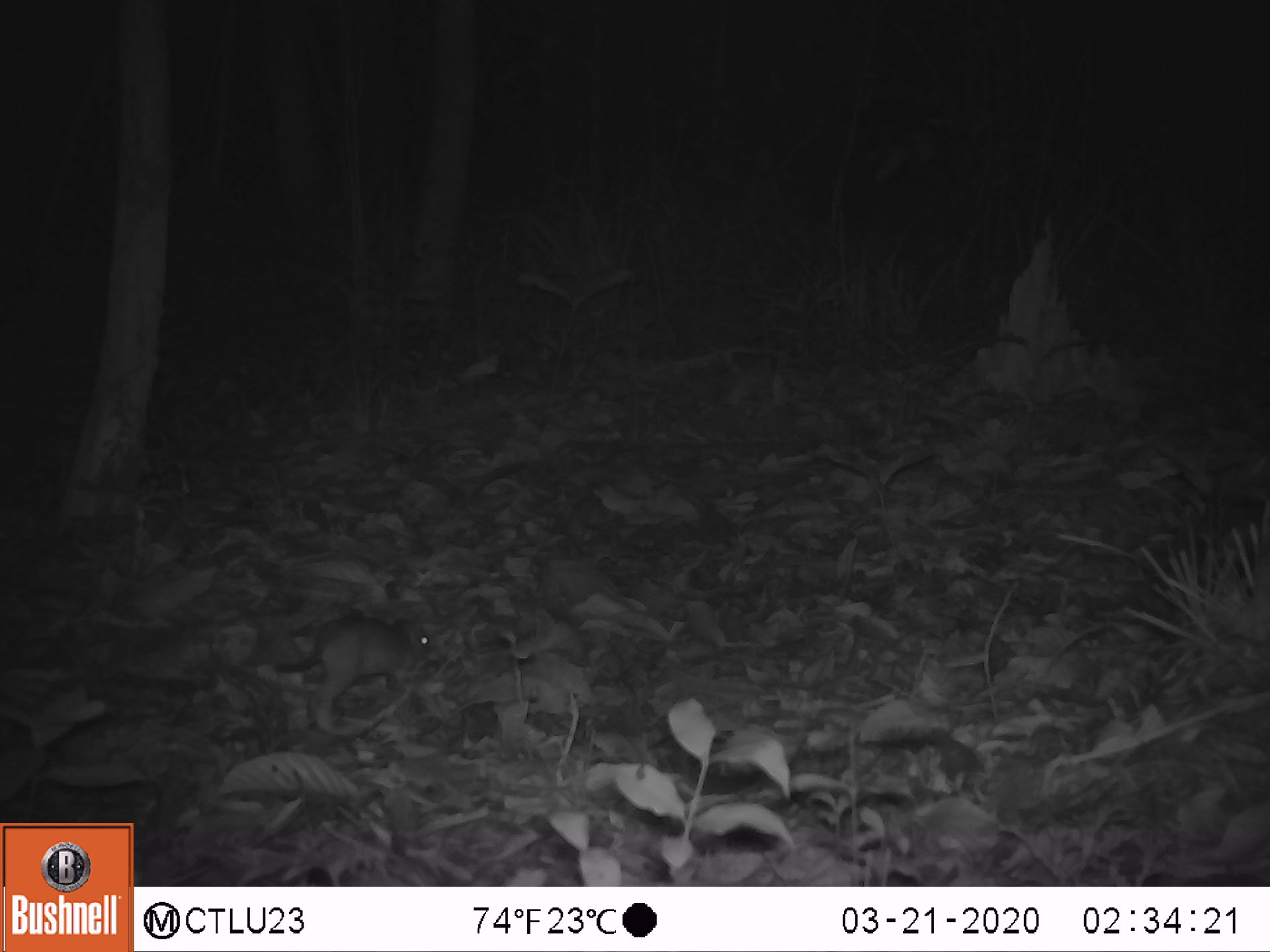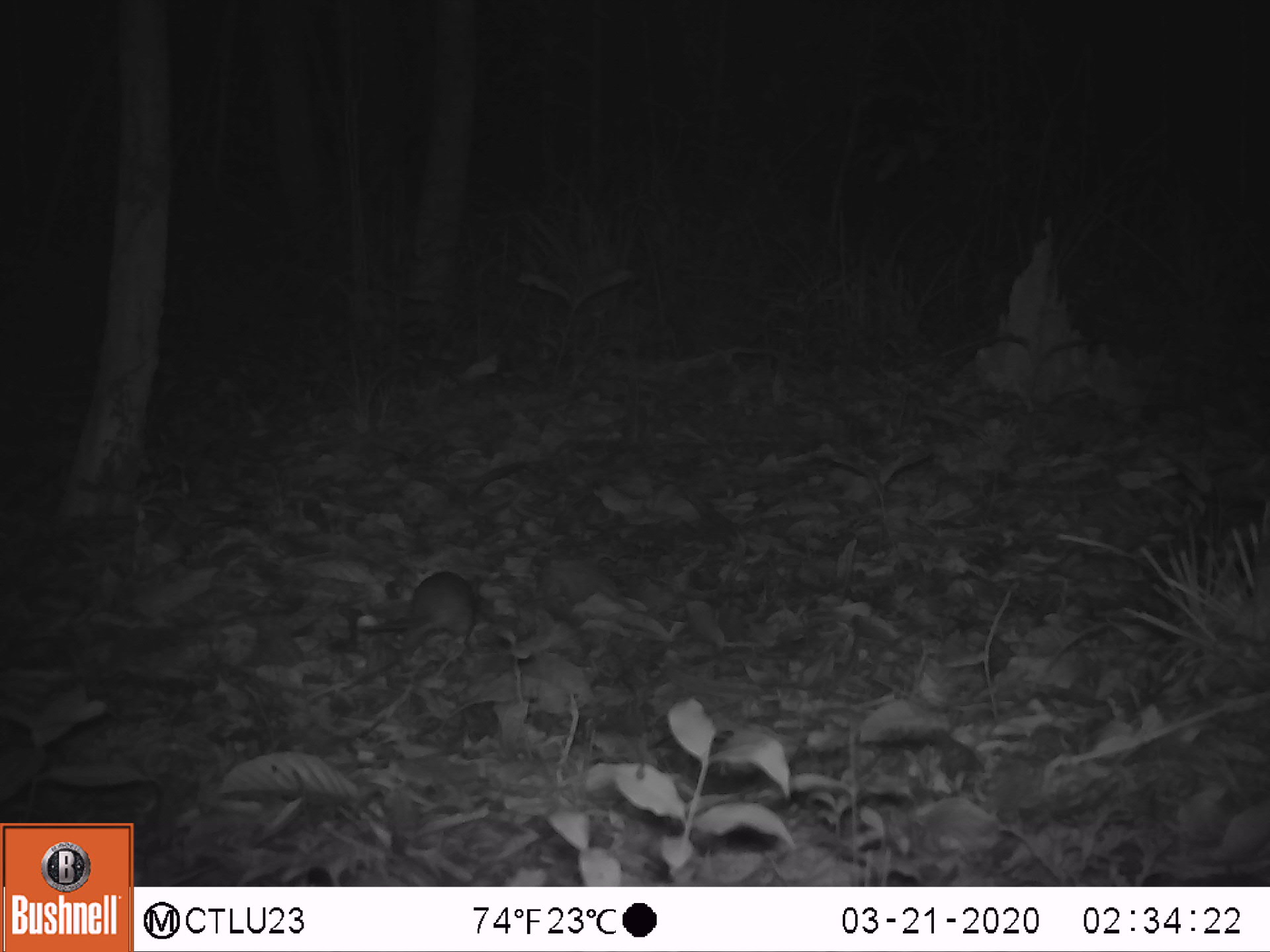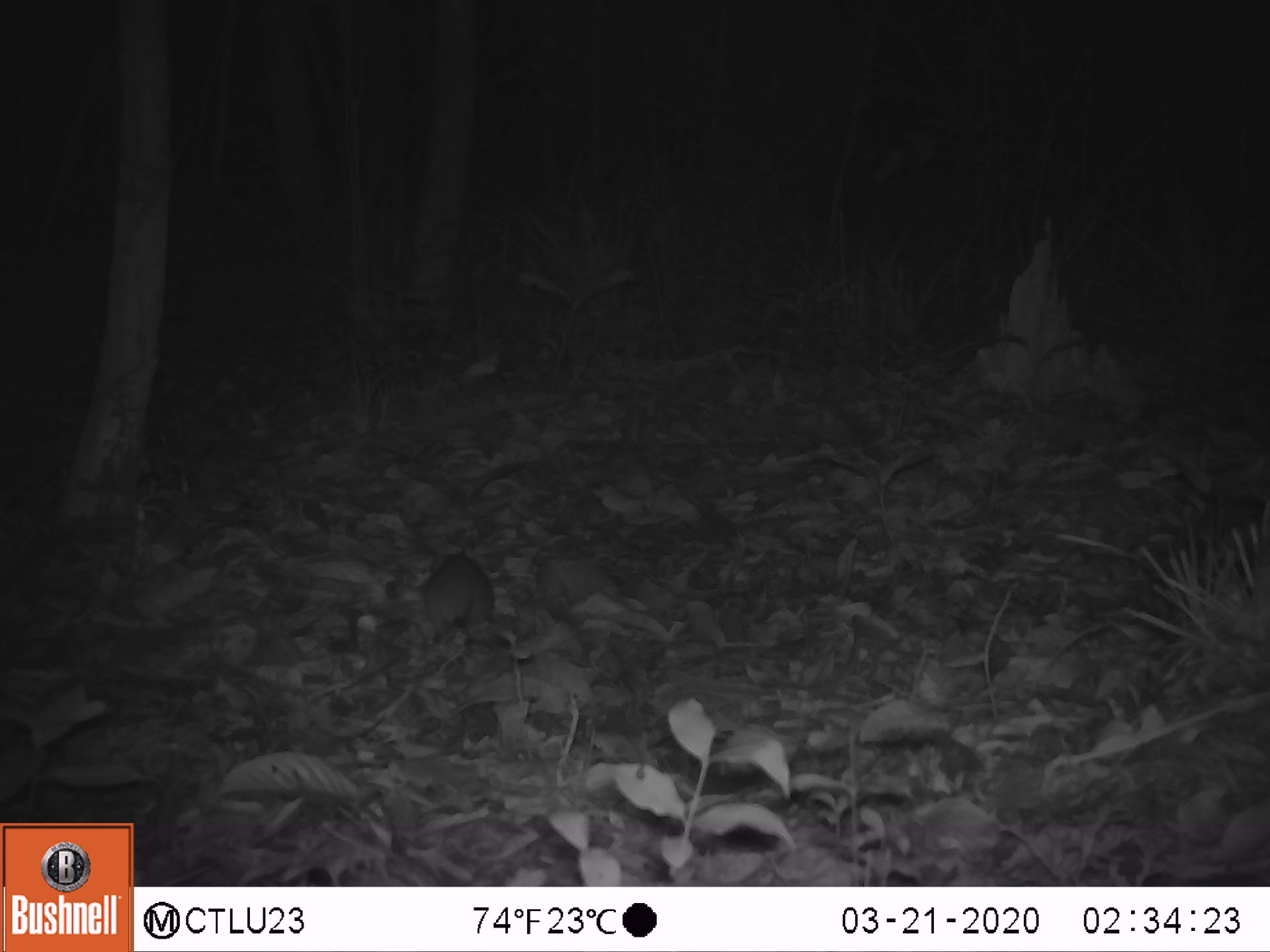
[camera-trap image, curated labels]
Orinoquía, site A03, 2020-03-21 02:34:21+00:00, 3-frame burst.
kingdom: Animalia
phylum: Chordata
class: Mammalia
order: Rodentia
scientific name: Rodentia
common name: rodent